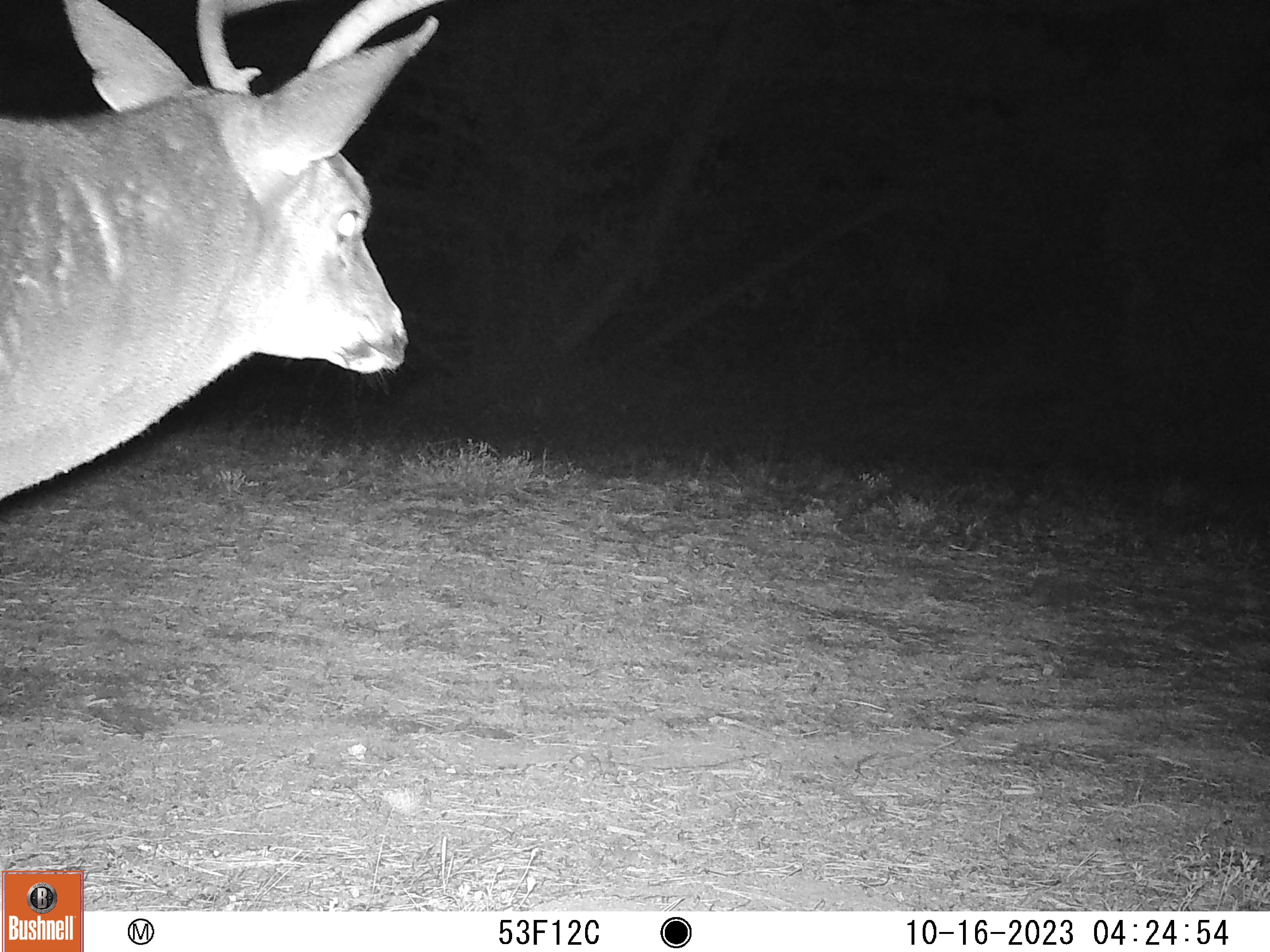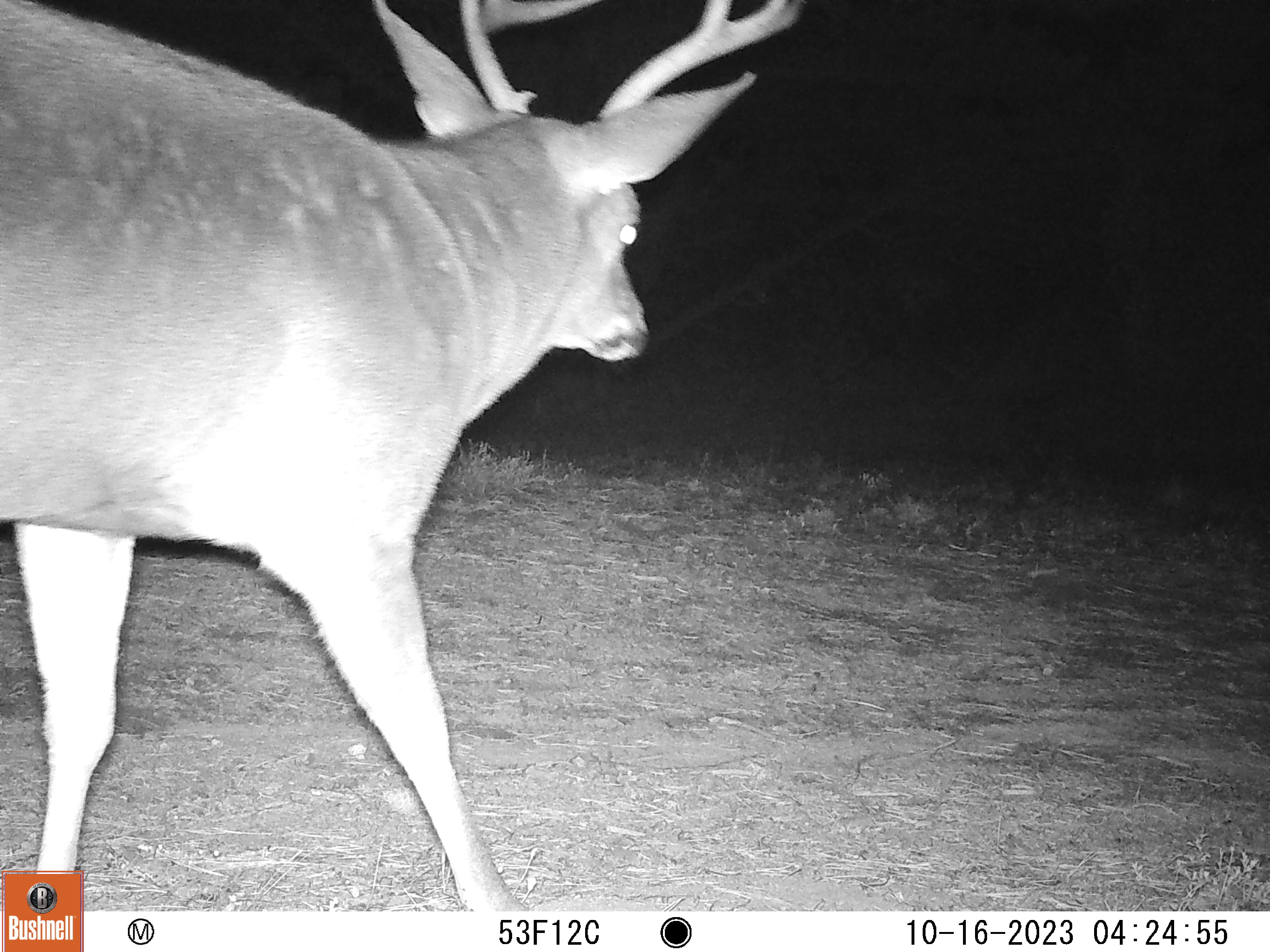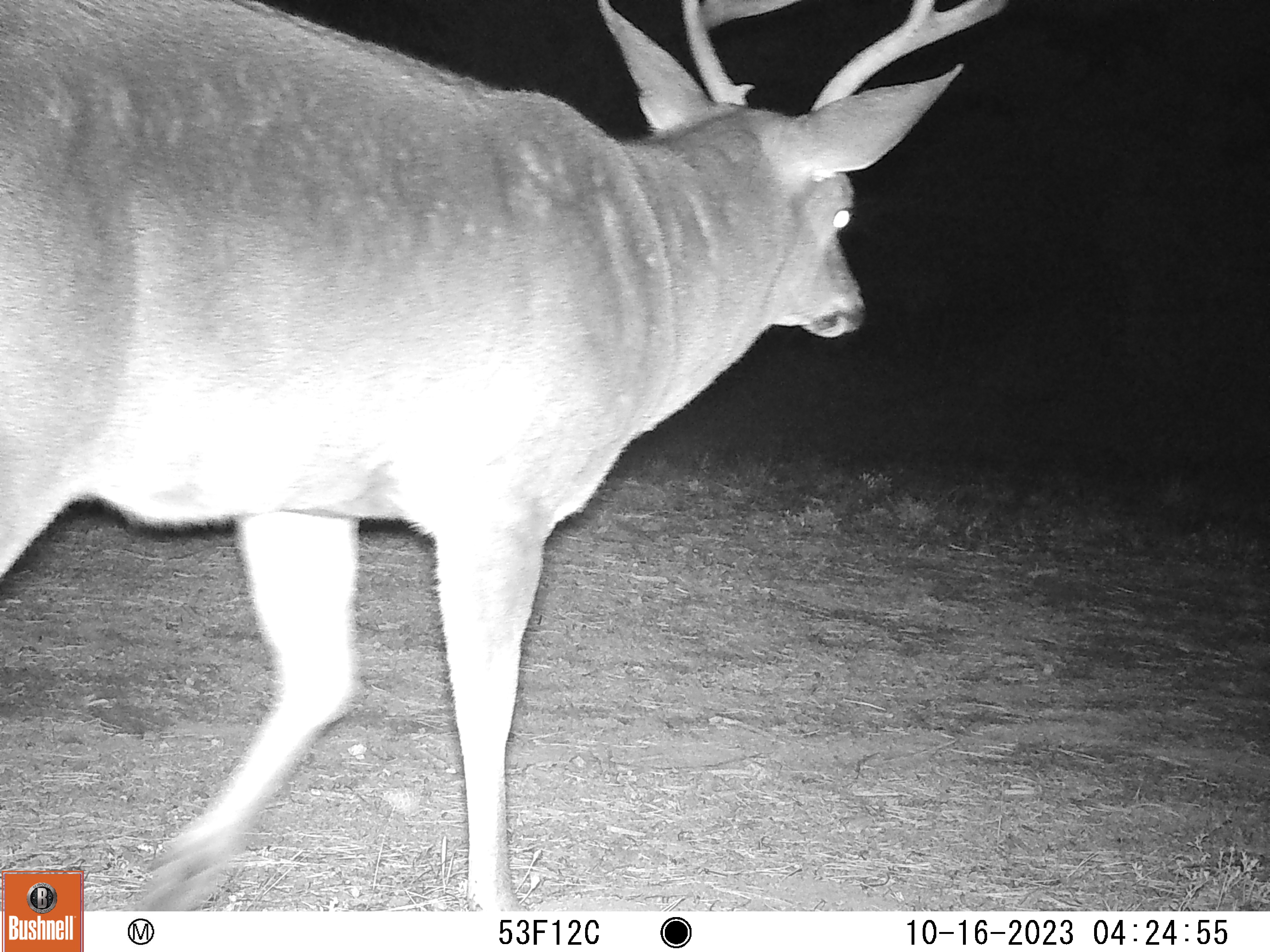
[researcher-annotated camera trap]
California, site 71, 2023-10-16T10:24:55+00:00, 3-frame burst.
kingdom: Animalia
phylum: Chordata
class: Mammalia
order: Artiodactyla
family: Cervidae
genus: Odocoileus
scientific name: Odocoileus hemionus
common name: mule deer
Mule deer (Odocoileus hemionus).